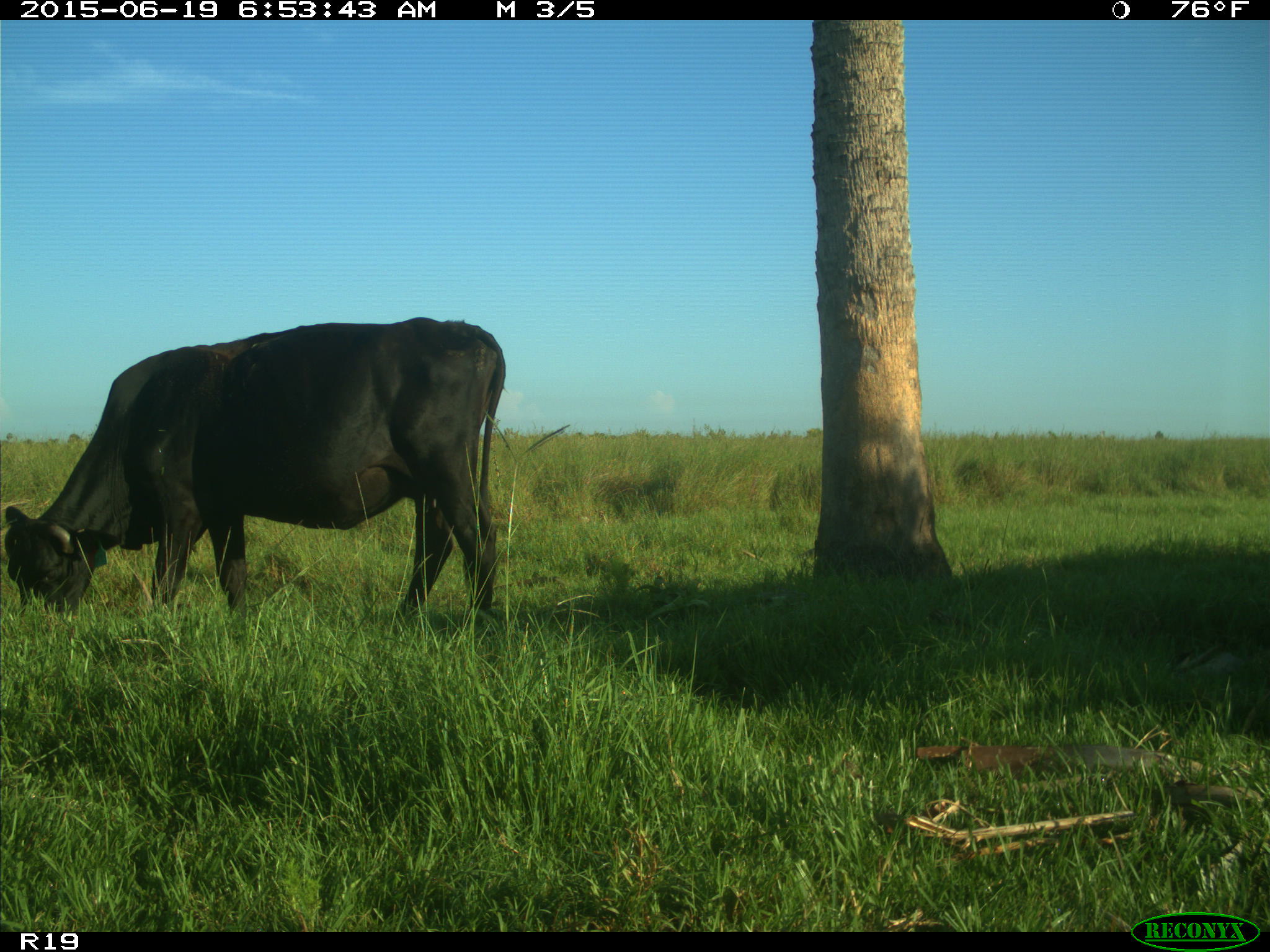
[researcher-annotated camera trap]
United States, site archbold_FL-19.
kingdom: Animalia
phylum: Chordata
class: Mammalia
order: Artiodactyla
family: Bovidae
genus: Bos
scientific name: Bos taurus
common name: domestic cow